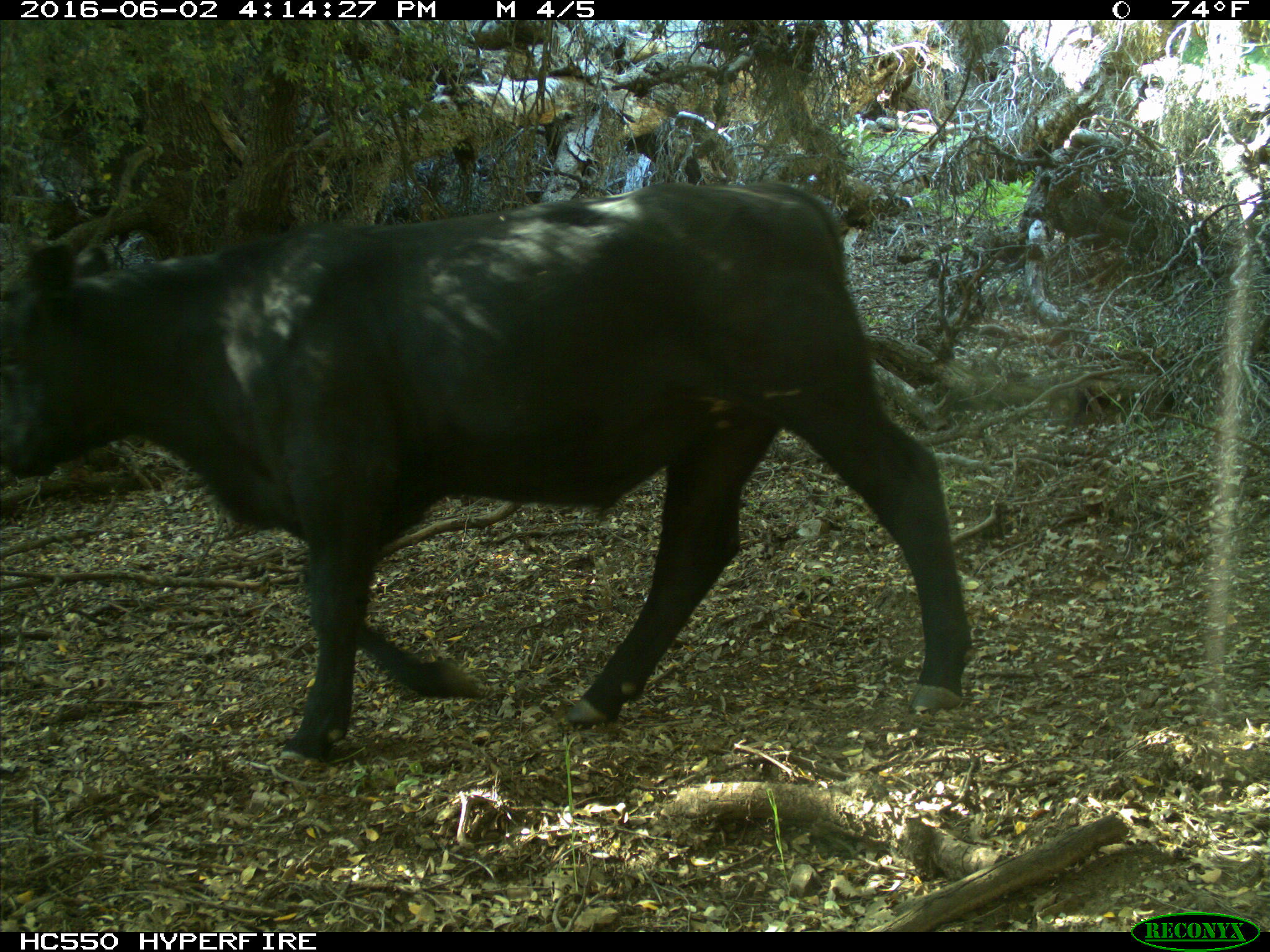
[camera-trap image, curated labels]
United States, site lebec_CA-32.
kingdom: Animalia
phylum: Chordata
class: Mammalia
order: Artiodactyla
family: Bovidae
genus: Bos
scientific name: Bos taurus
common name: domestic cow